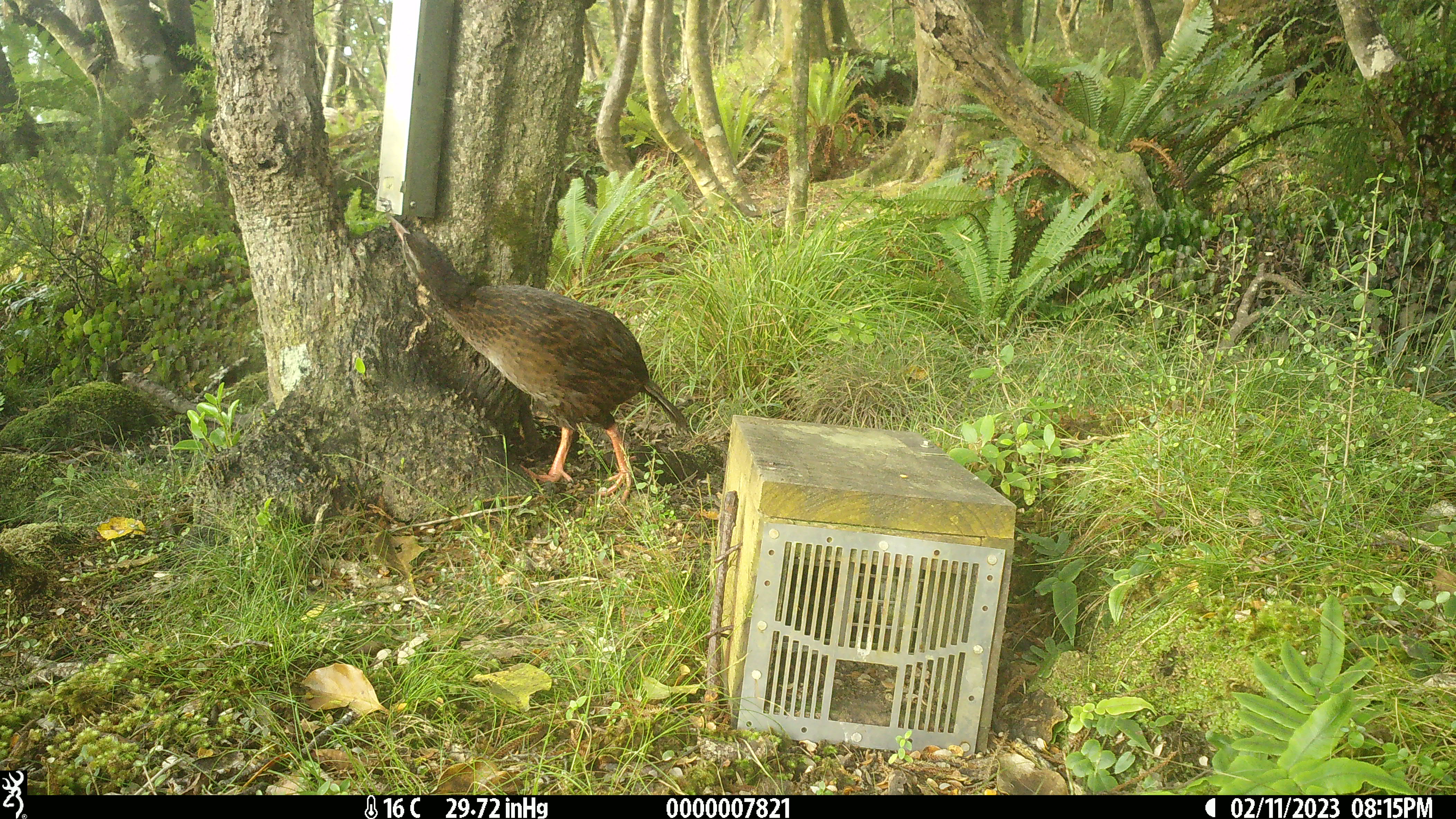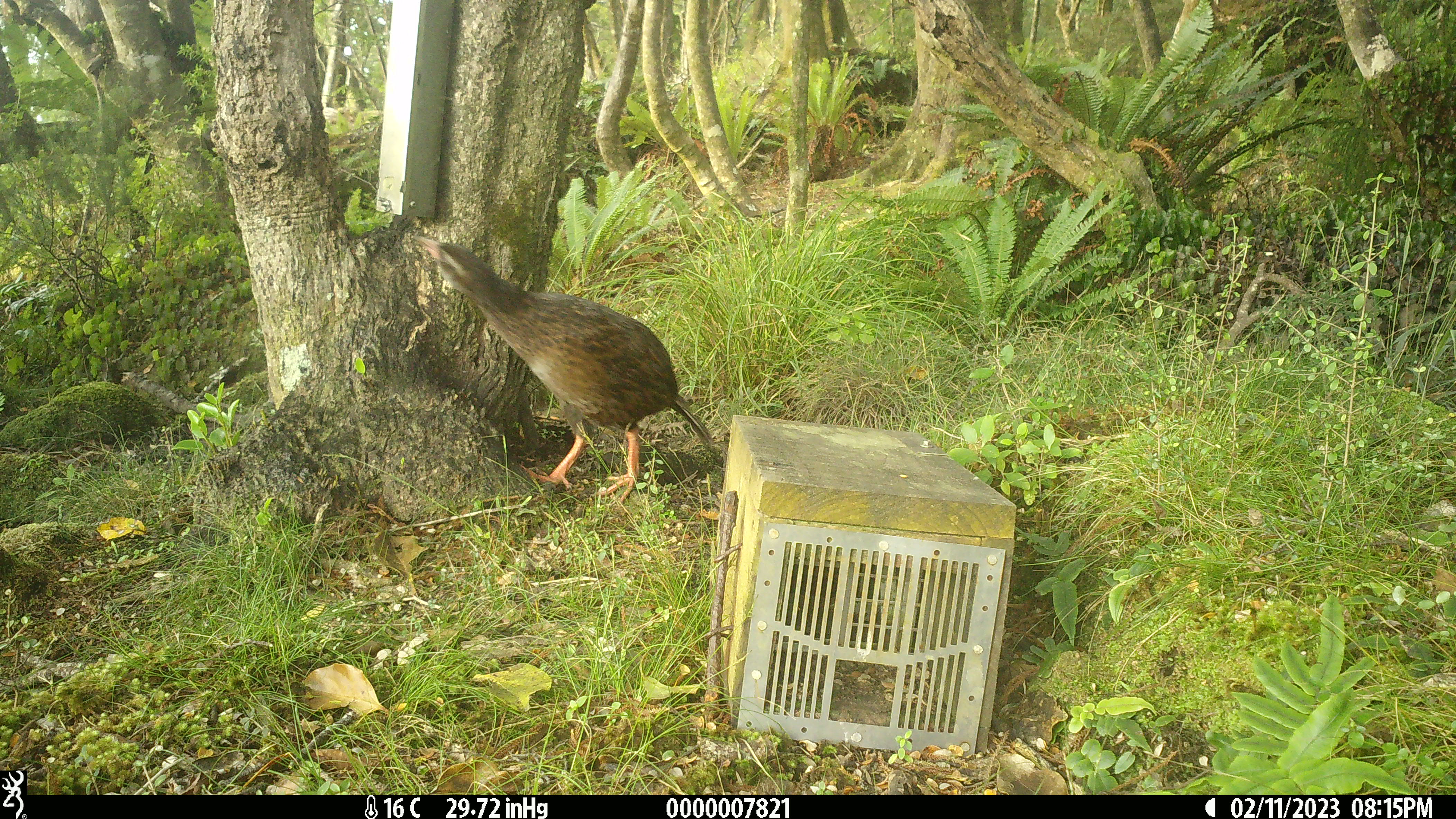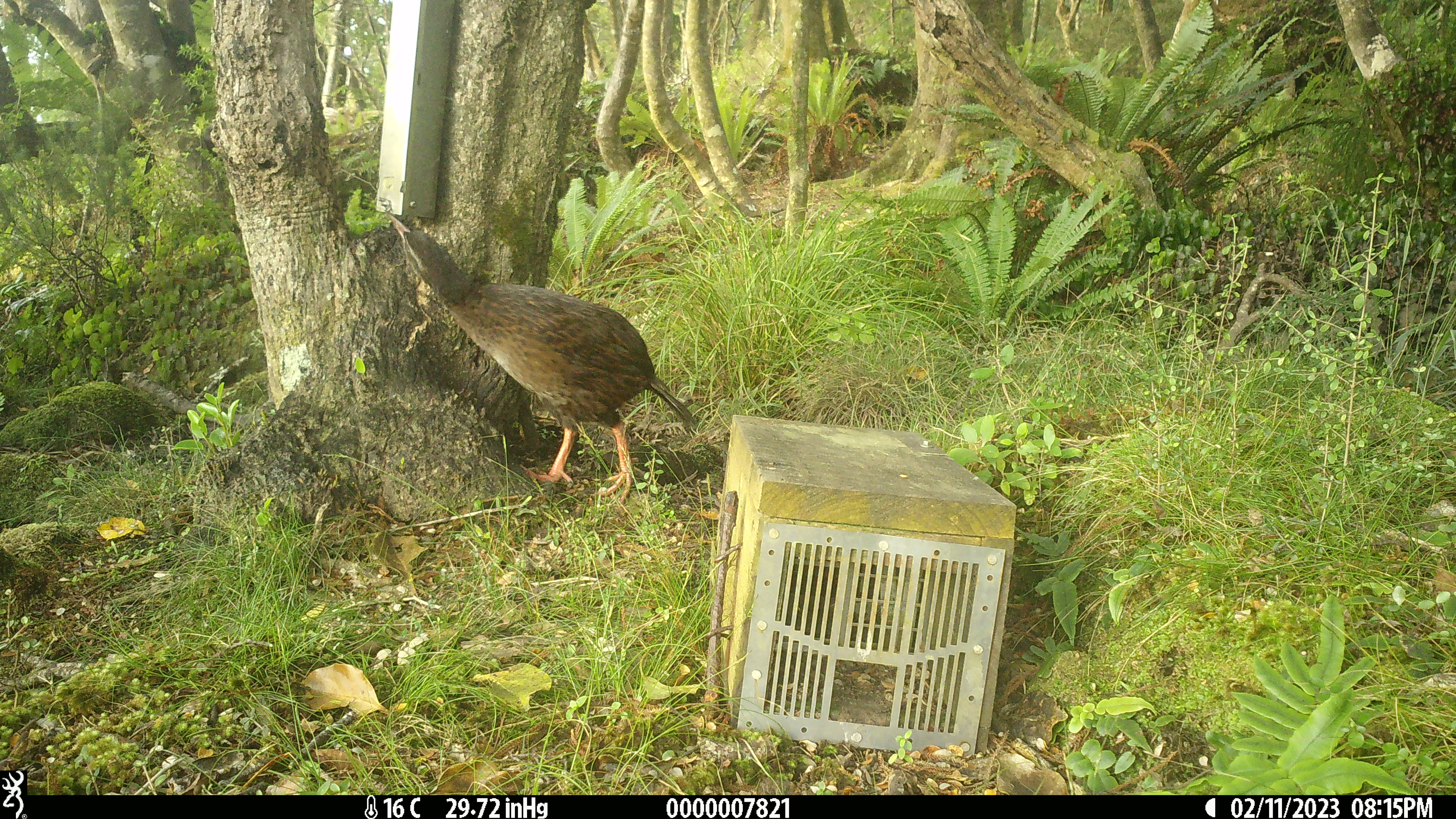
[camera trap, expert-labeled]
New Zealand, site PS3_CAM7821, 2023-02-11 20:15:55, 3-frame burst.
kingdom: Animalia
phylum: Chordata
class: Aves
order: Gruiformes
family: Rallidae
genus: Gallirallus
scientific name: Gallirallus australis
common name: weka